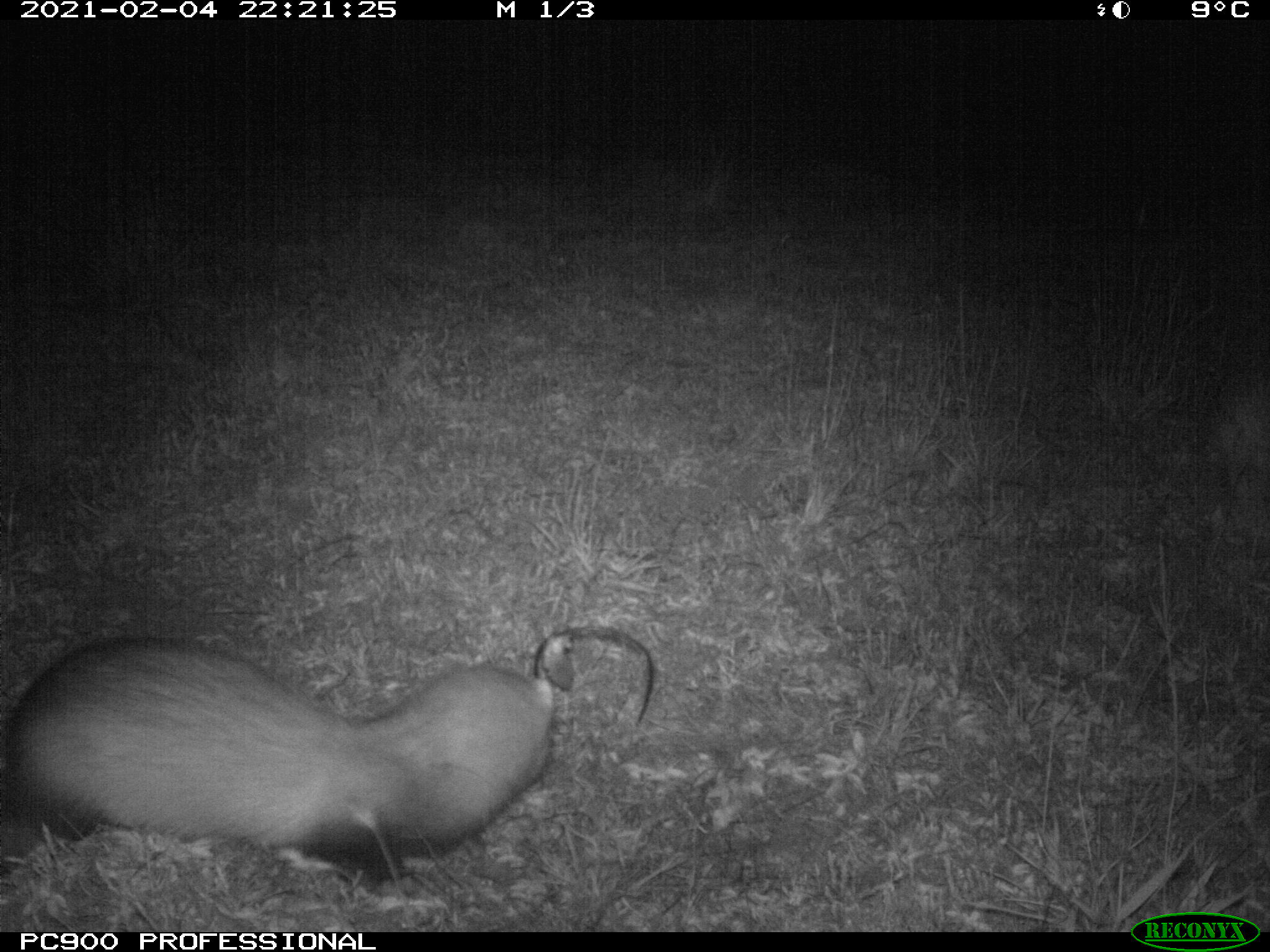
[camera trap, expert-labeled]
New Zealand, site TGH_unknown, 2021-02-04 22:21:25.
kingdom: Animalia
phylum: Chordata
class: Mammalia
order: Carnivora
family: Mustelidae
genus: Mustela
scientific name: Mustela furo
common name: ferret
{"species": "ferret (Mustela furo)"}